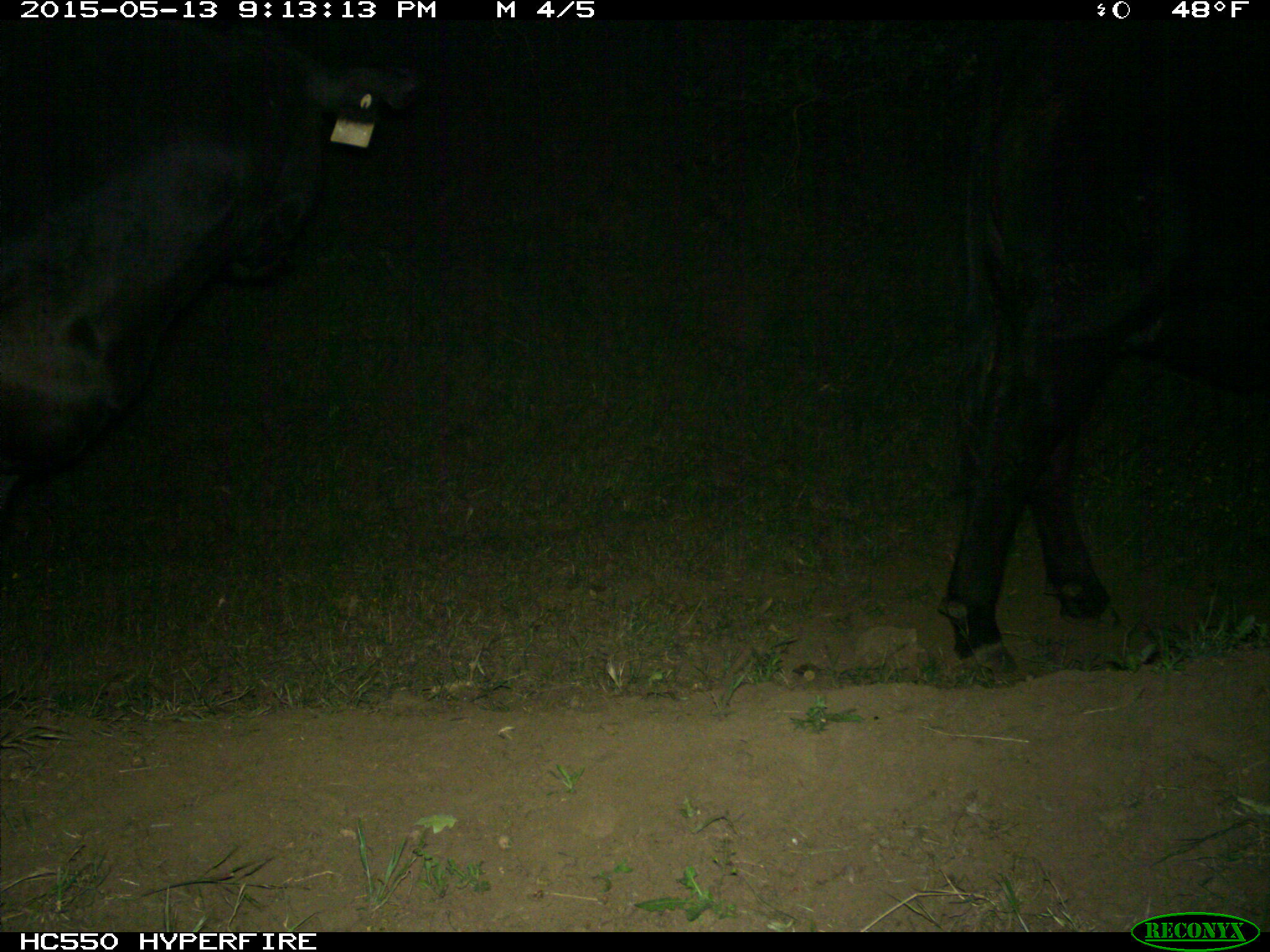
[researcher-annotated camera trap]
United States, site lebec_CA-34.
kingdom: Animalia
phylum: Chordata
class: Mammalia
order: Artiodactyla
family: Bovidae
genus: Bos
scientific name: Bos taurus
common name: domestic cow